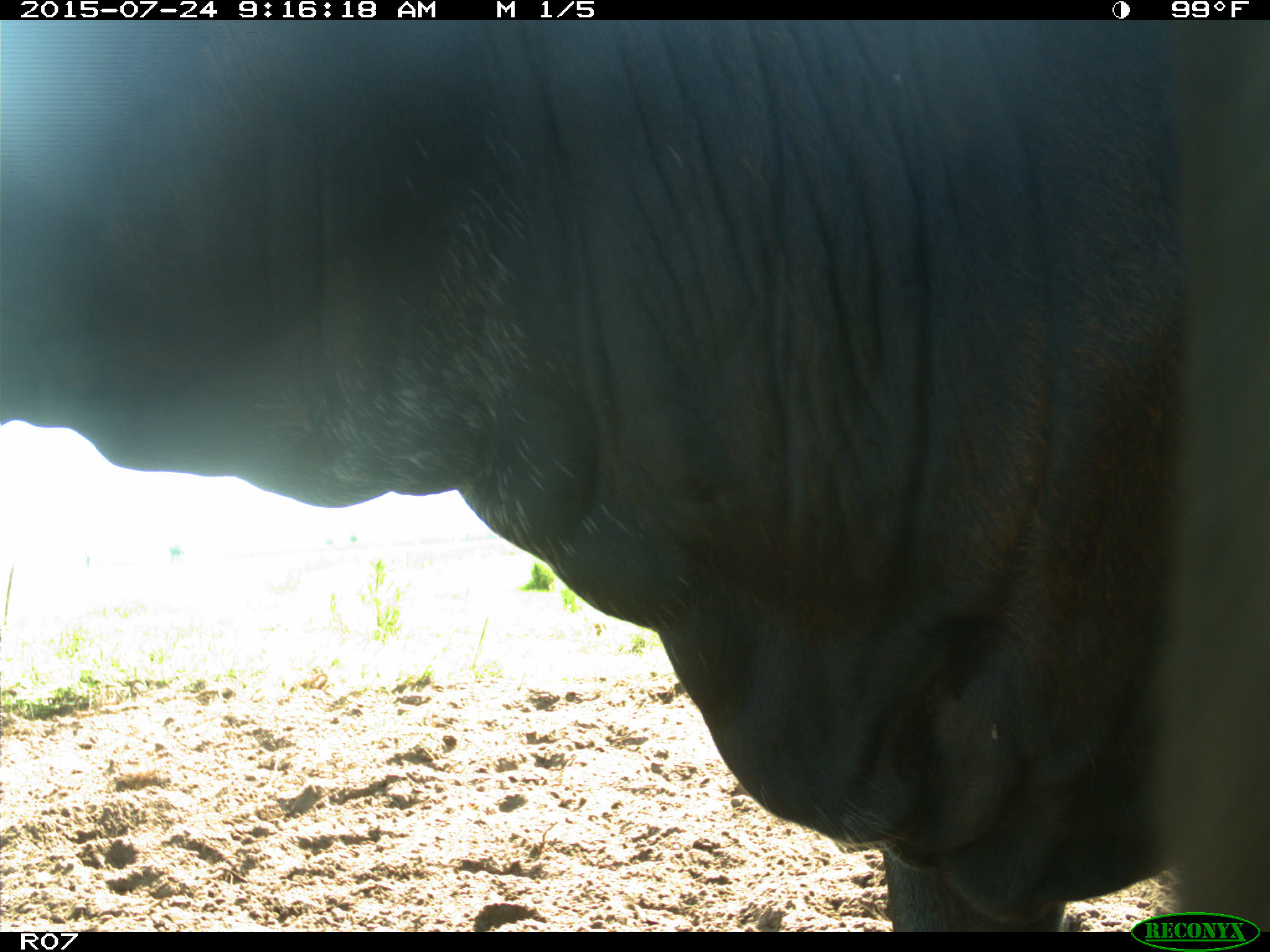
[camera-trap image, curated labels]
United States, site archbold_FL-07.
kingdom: Animalia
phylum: Chordata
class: Mammalia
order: Artiodactyla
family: Bovidae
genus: Bos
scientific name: Bos taurus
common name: domestic cow